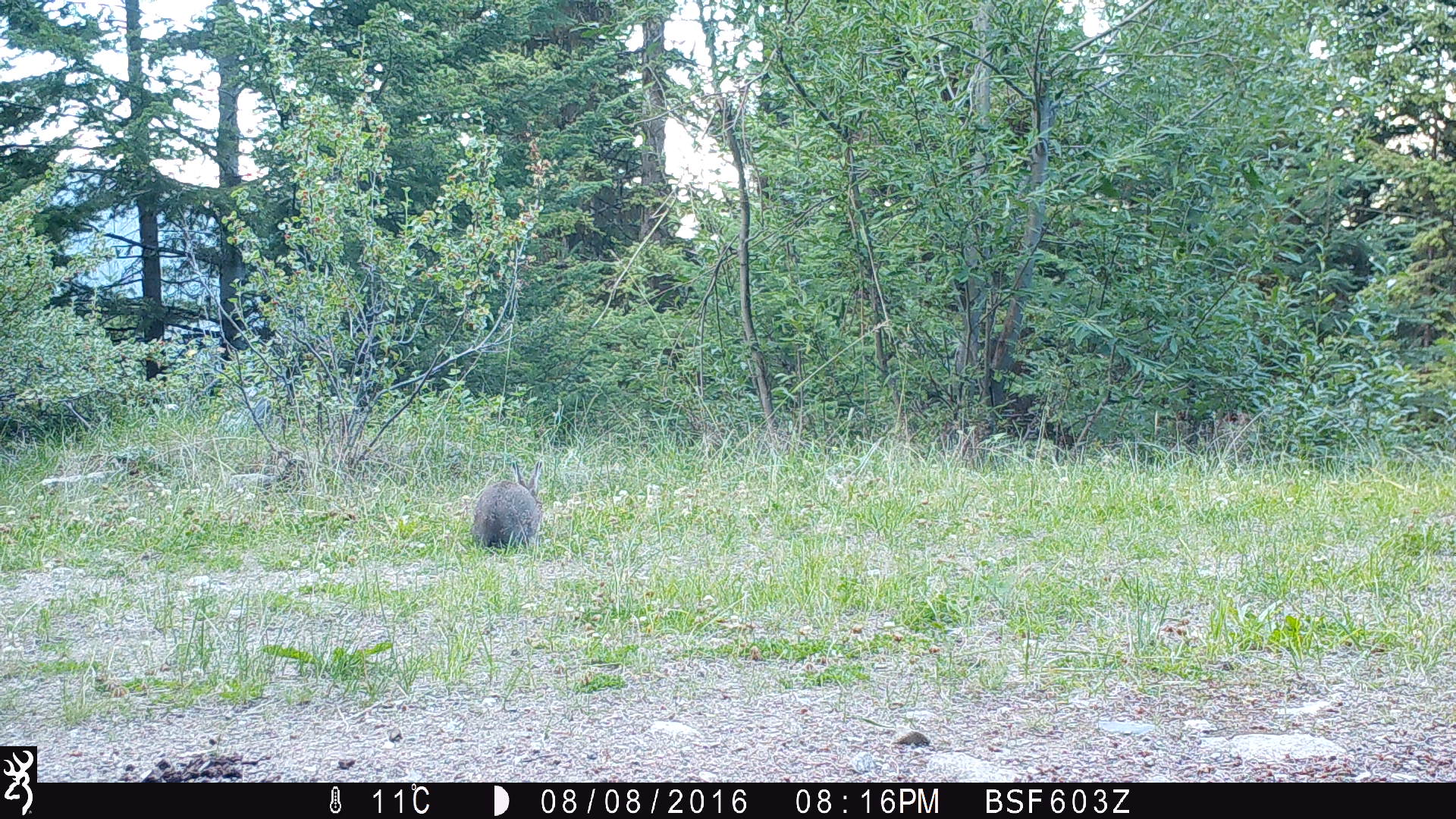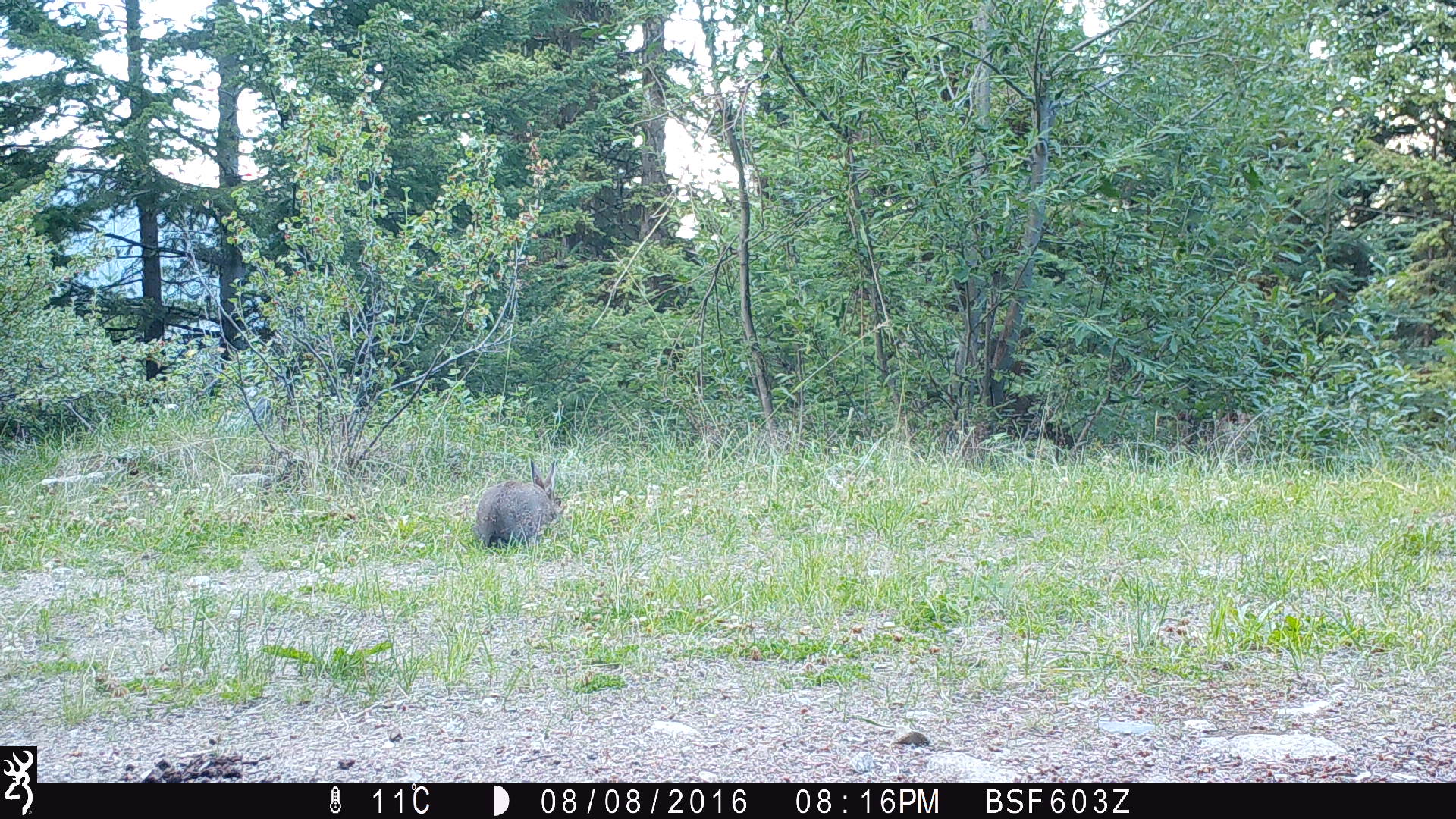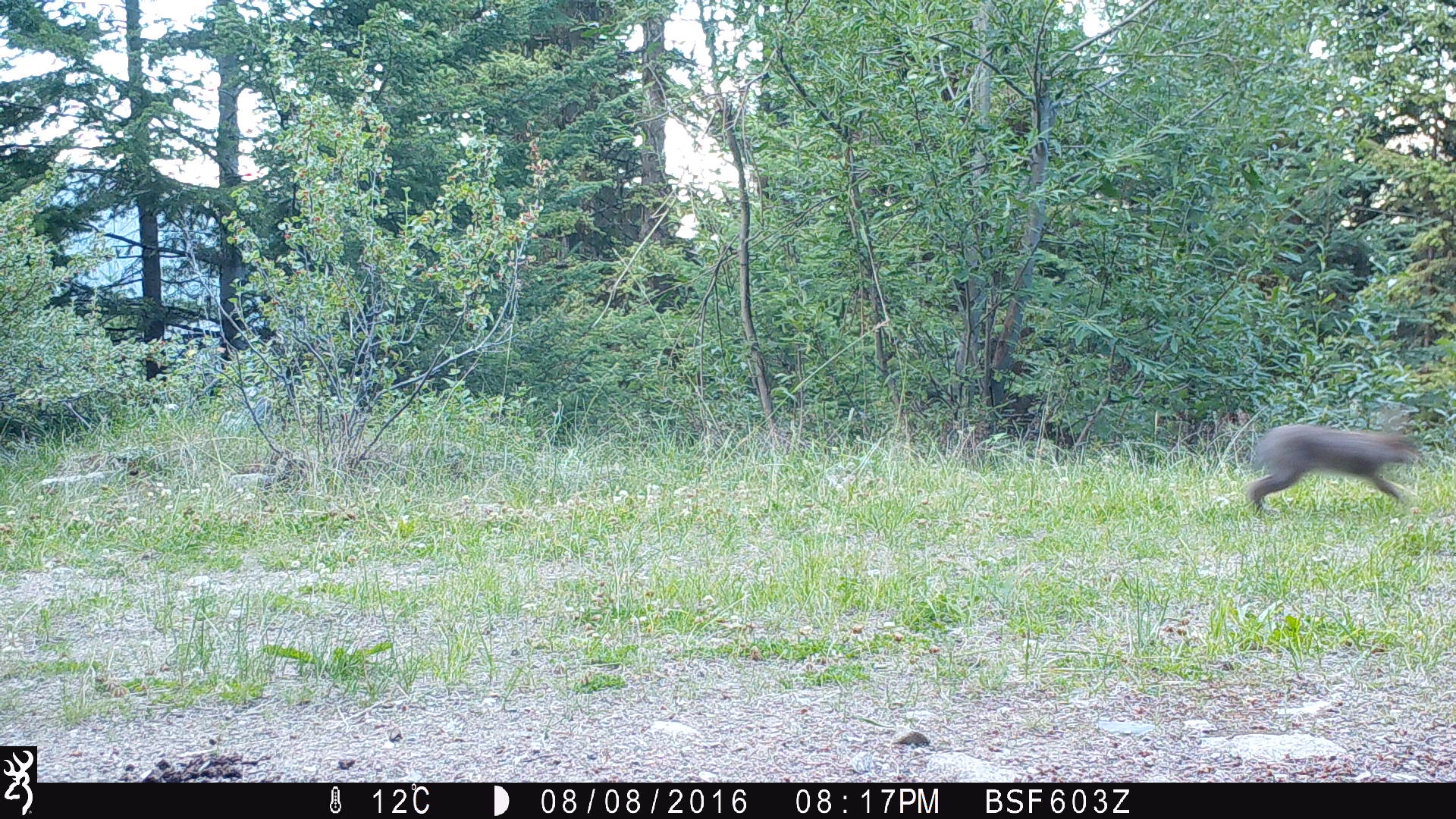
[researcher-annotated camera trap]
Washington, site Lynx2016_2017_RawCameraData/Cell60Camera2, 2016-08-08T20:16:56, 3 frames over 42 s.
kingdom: Animalia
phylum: Chordata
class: Mammalia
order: Lagomorpha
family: Leporidae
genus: Lepus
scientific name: Lepus americanus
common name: snowshoe hare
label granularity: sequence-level